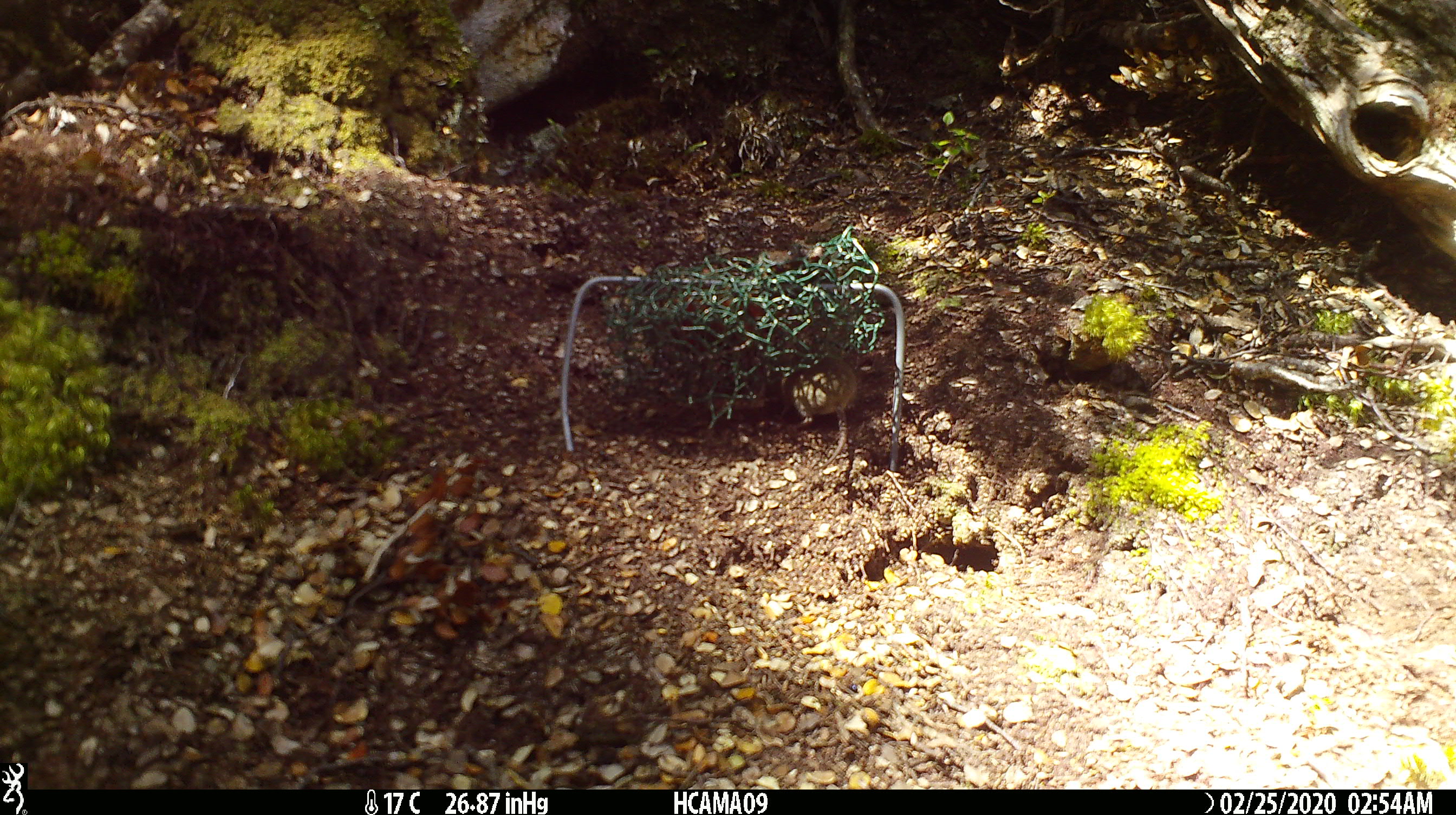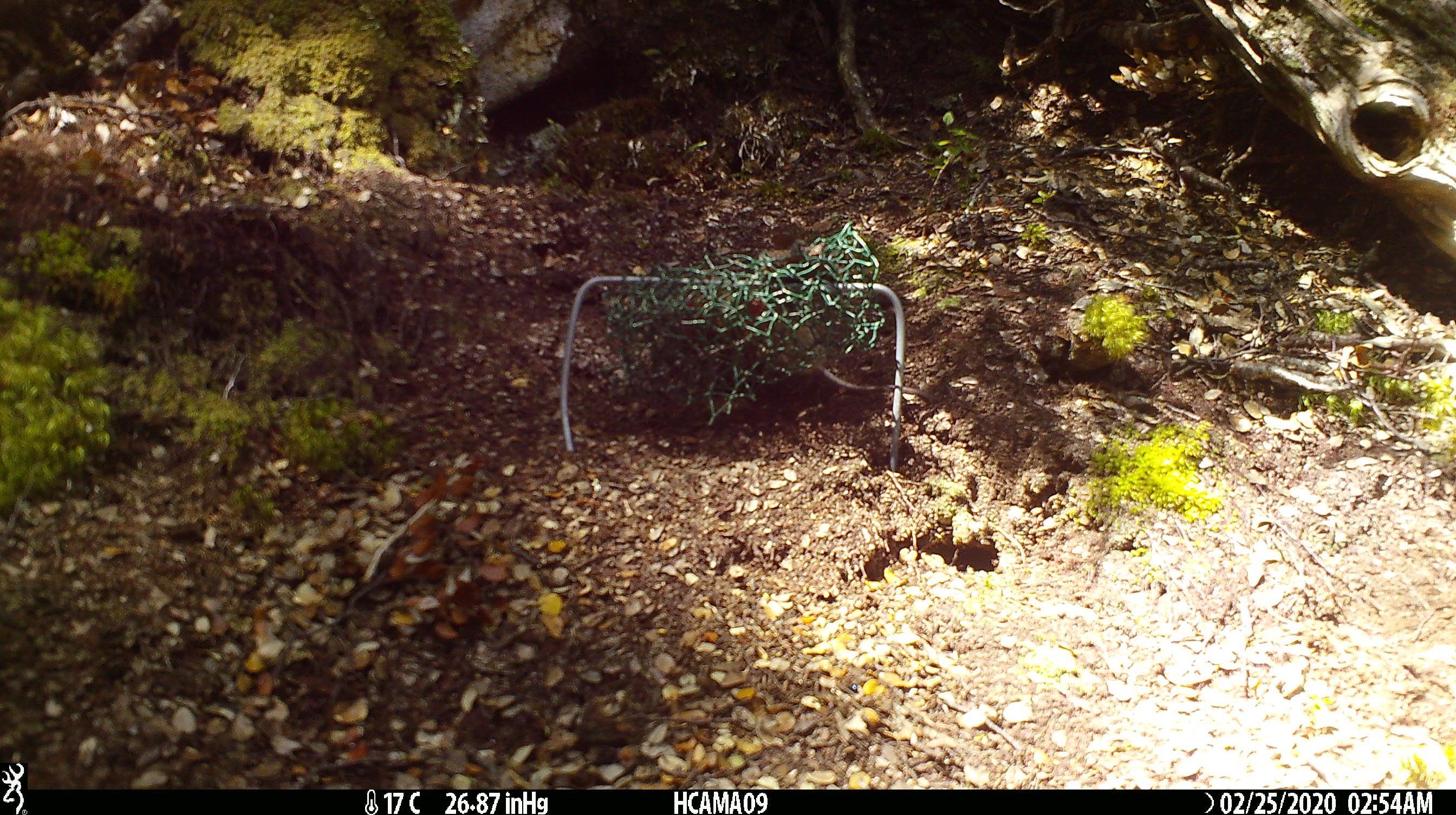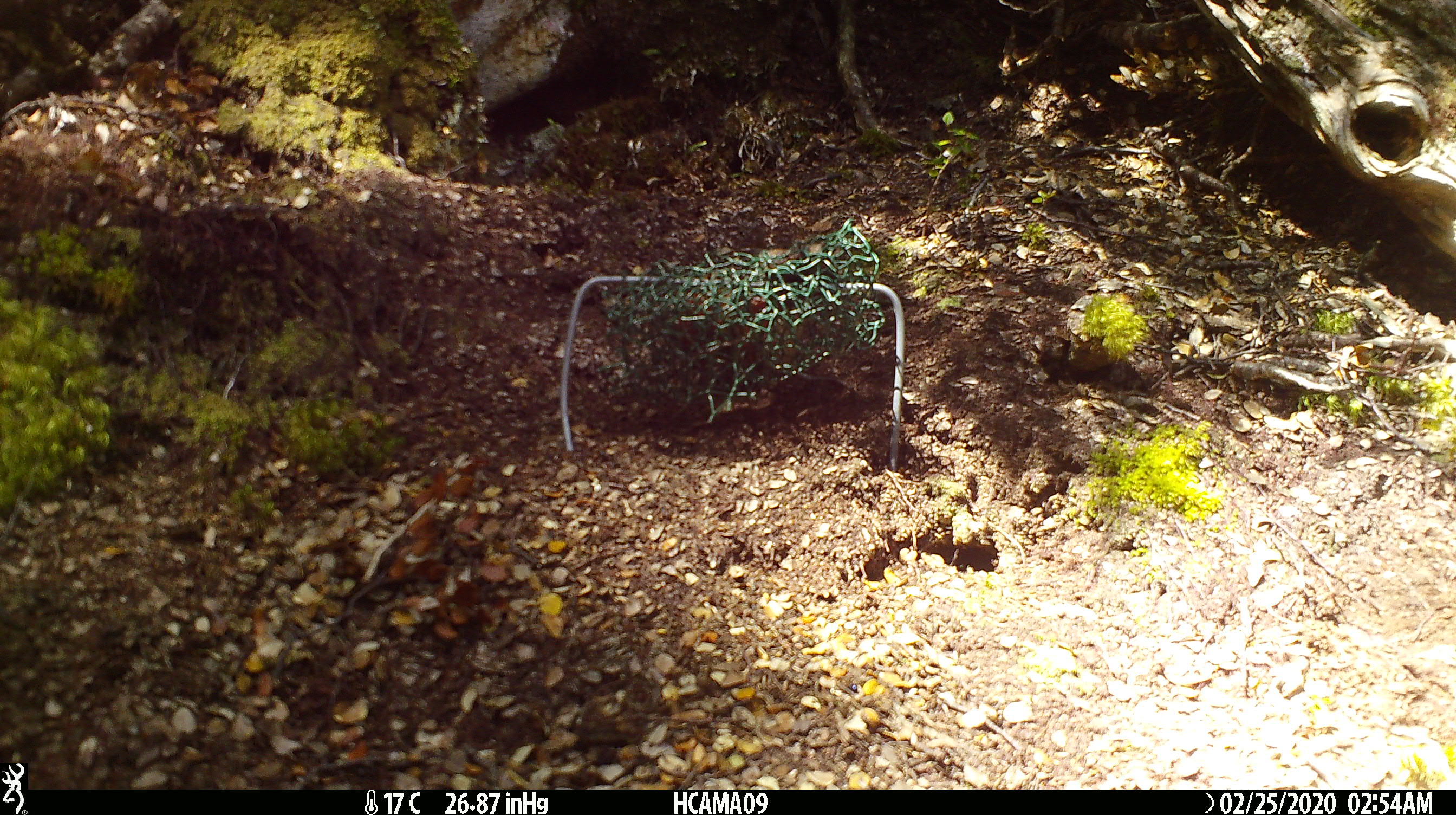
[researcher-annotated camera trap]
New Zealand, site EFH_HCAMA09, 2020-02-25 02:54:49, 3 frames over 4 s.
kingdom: Animalia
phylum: Chordata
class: Mammalia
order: Rodentia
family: Muridae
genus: Mus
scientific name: Mus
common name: mouse